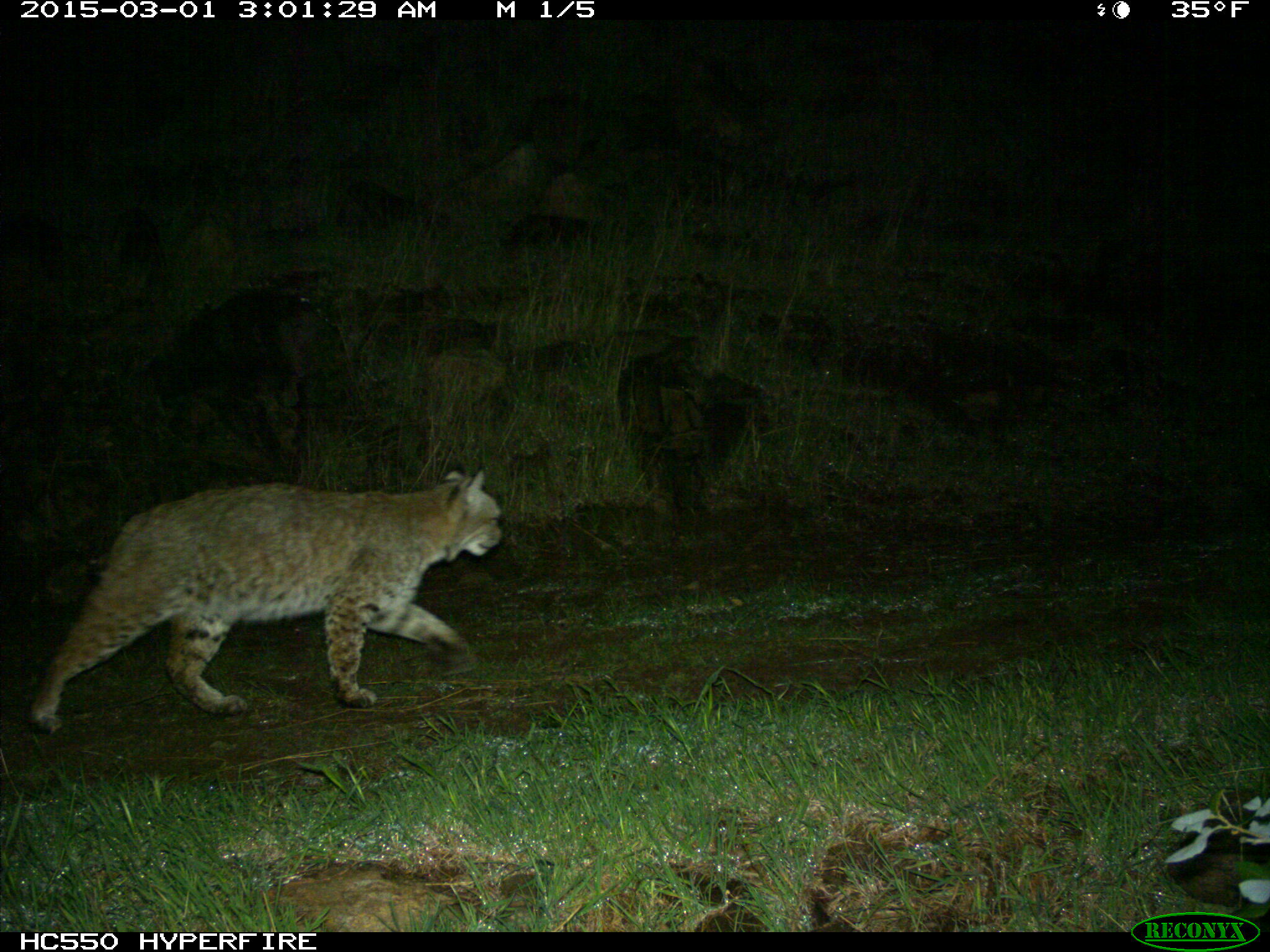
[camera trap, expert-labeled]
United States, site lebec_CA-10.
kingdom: Animalia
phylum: Chordata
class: Mammalia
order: Carnivora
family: Felidae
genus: Lynx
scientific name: Lynx rufus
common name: bobcat